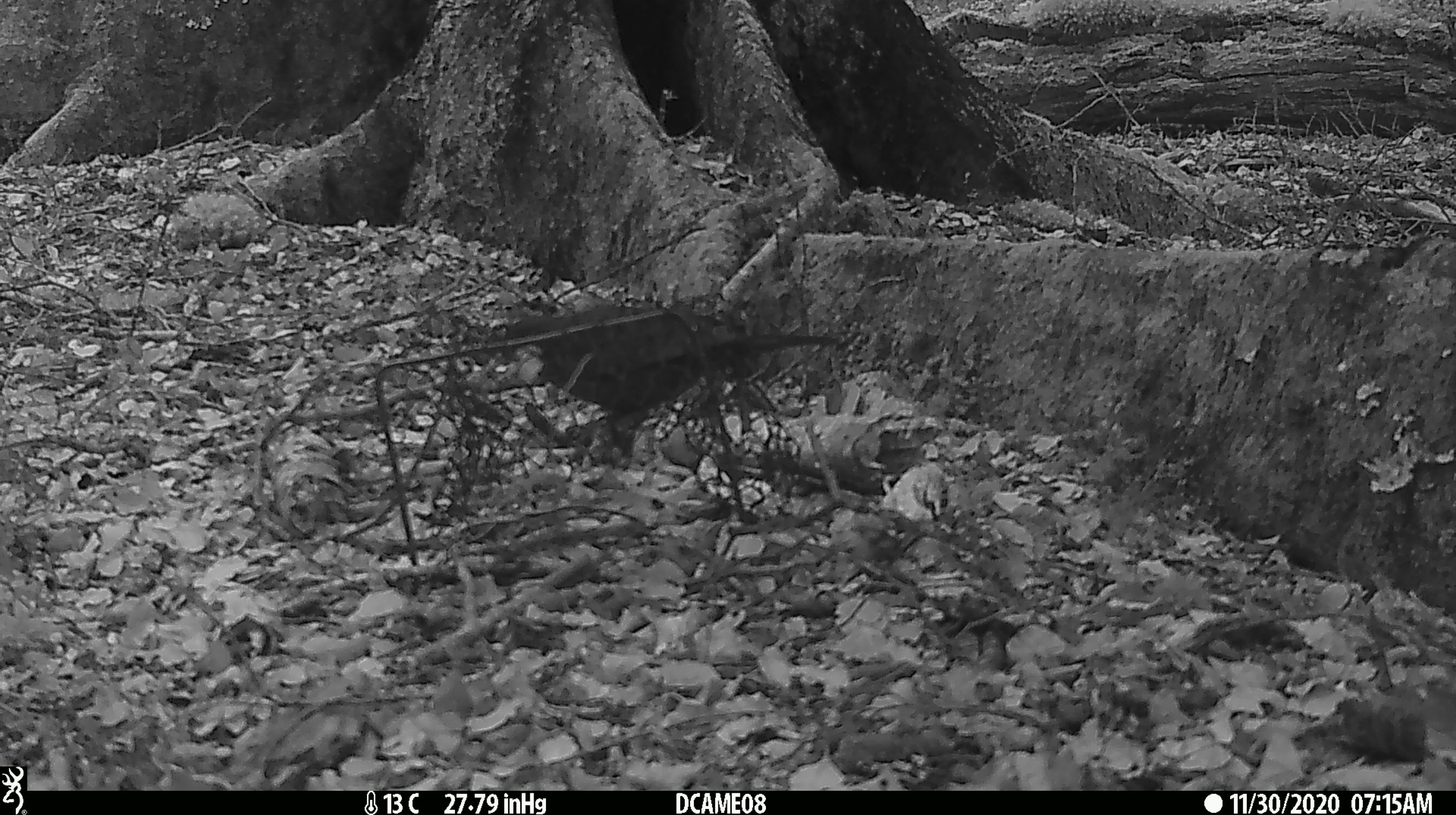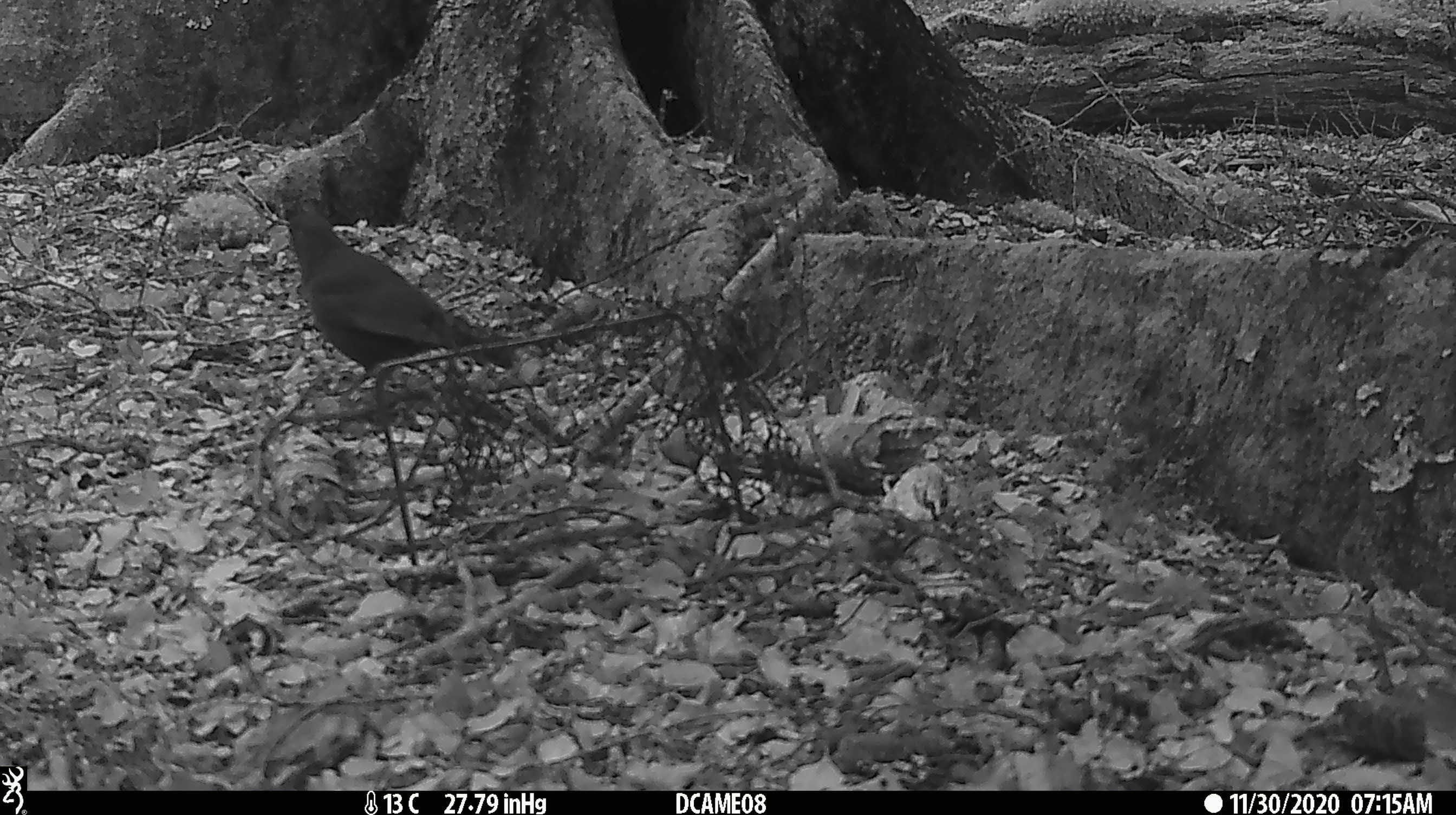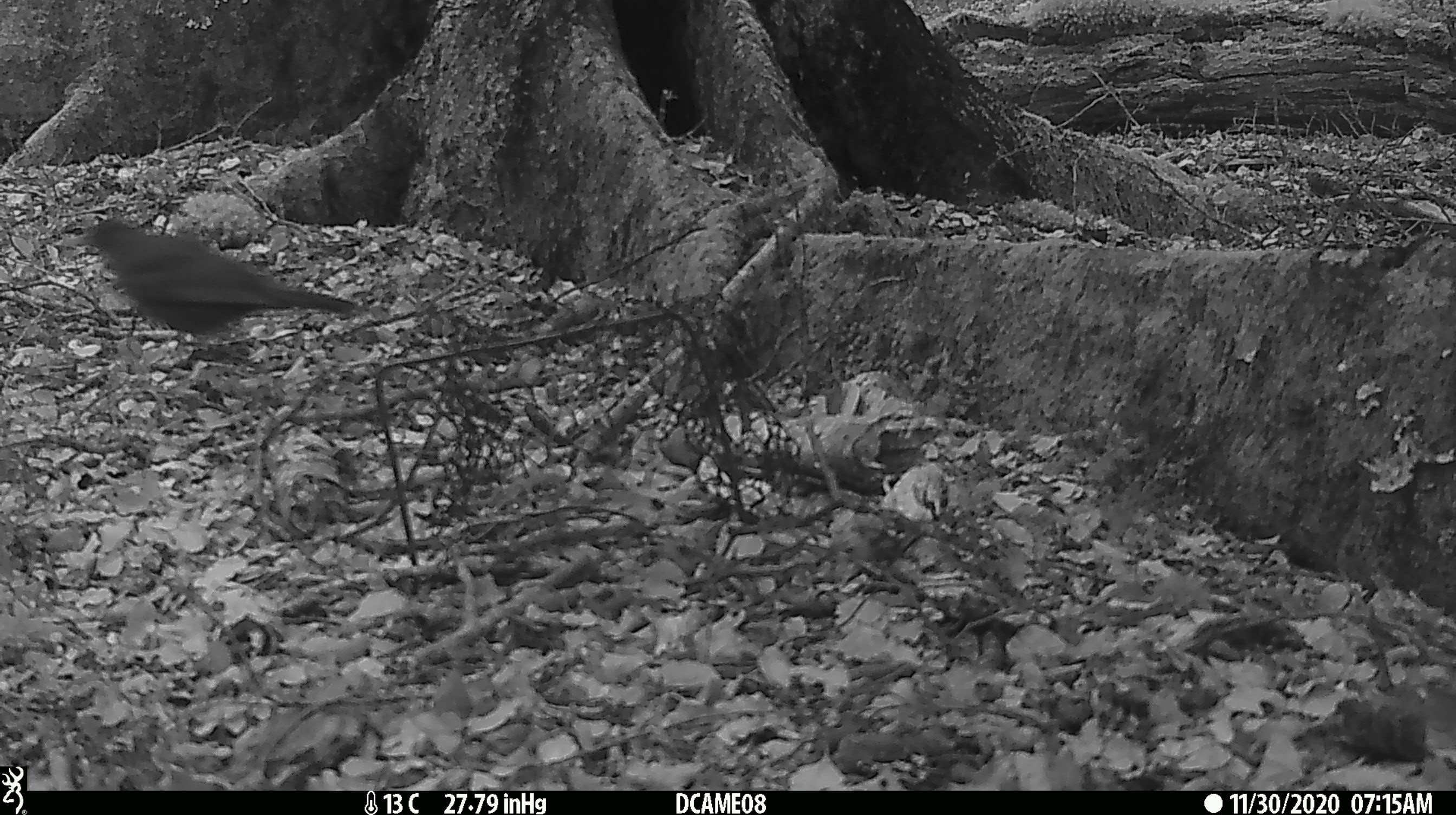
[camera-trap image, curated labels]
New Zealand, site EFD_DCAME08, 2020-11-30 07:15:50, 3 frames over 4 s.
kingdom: Animalia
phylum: Chordata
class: Aves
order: Passeriformes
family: Turdidae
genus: Turdus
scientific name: Turdus merula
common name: eurasian blackbird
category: blackbird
Blackbird (eurasian blackbird) (Turdus merula).